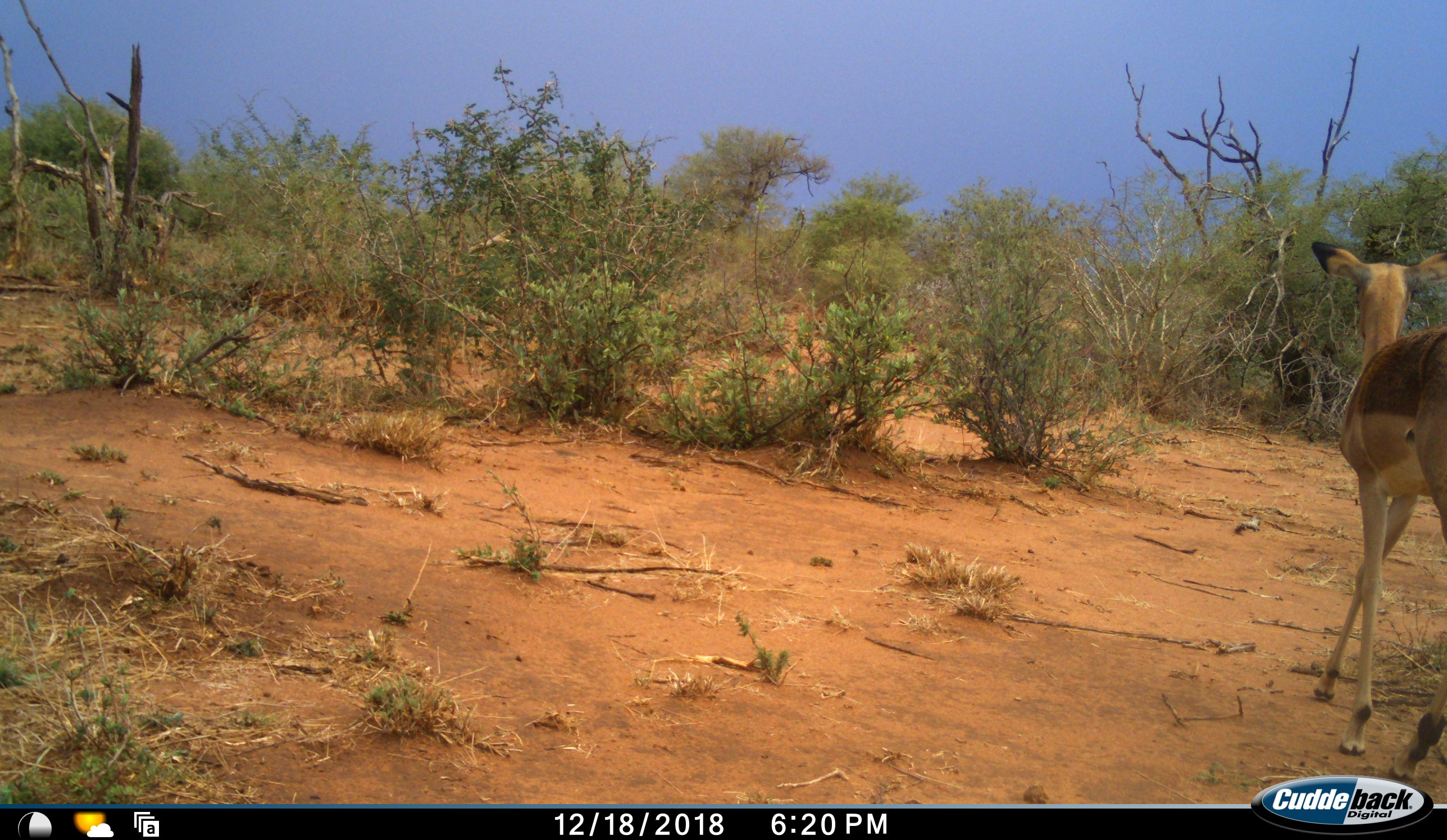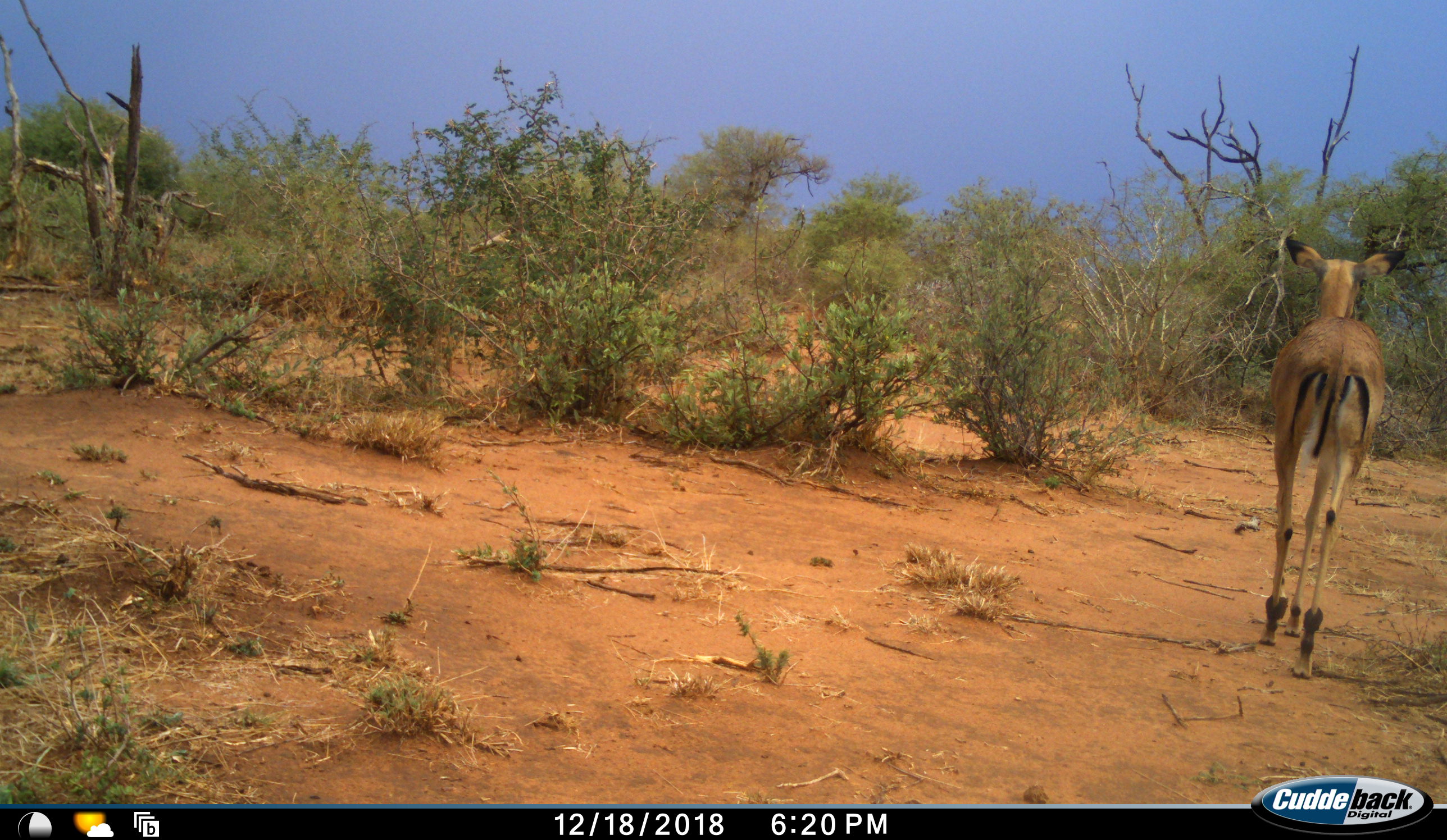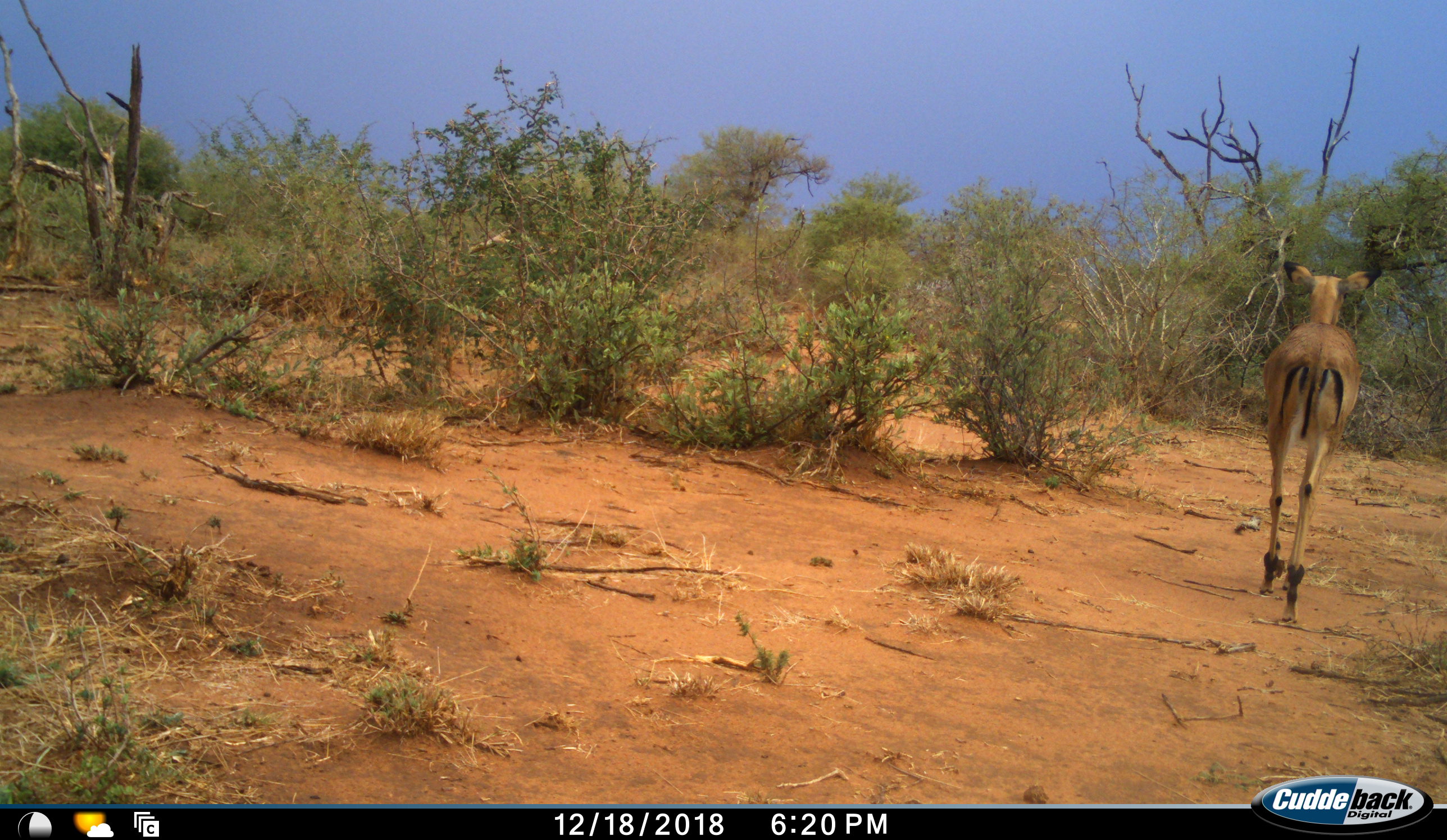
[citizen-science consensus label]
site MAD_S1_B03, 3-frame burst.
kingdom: Animalia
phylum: Chordata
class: Mammalia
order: Artiodactyla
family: Bovidae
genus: Aepyceros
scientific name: Aepyceros melampus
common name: impala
Impala (Aepyceros melampus), count 1. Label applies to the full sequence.